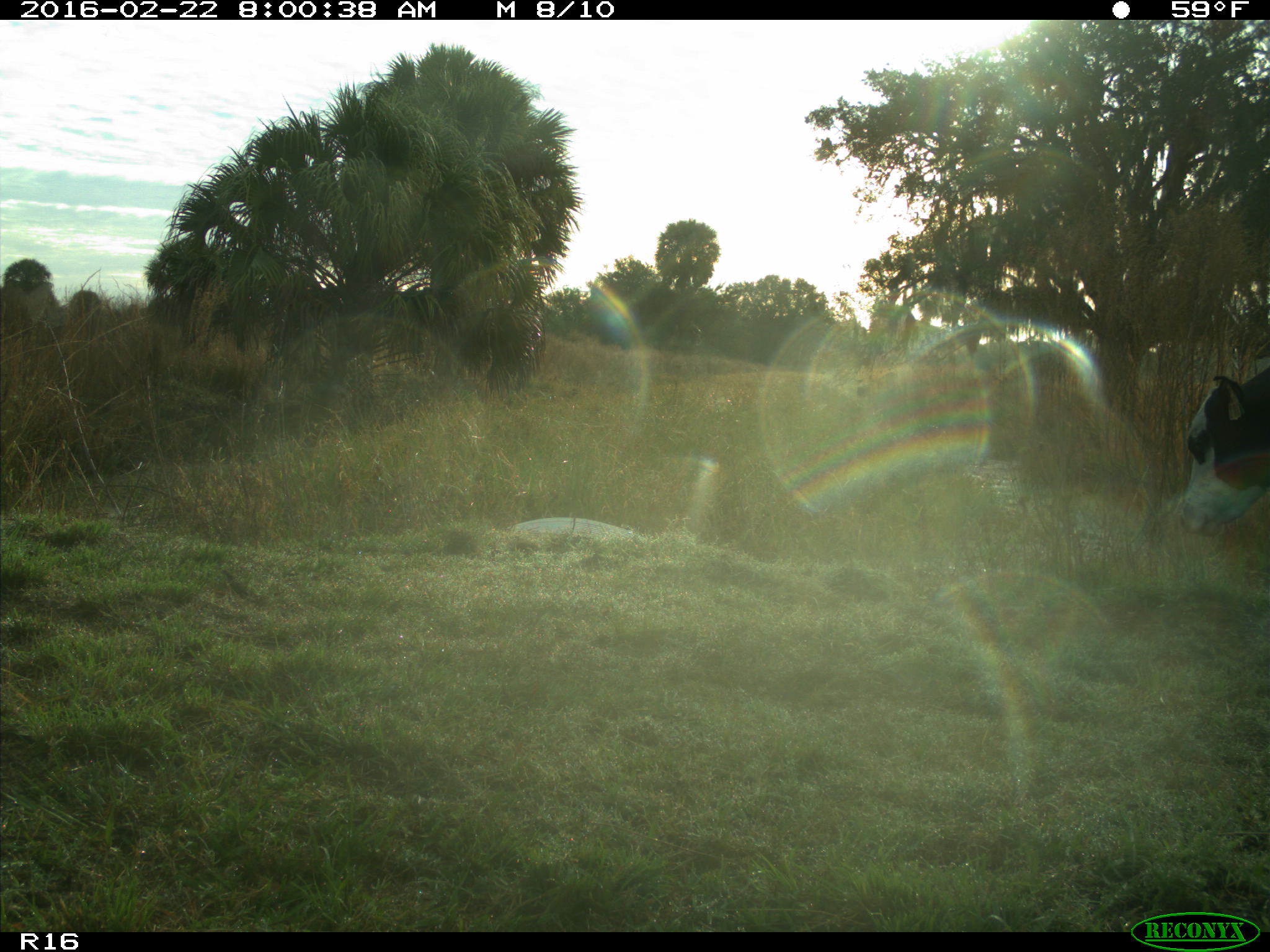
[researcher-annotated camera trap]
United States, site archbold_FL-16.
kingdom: Animalia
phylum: Chordata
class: Mammalia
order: Artiodactyla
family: Bovidae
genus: Bos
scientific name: Bos taurus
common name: domestic cow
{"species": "Bos taurus (domestic cow)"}